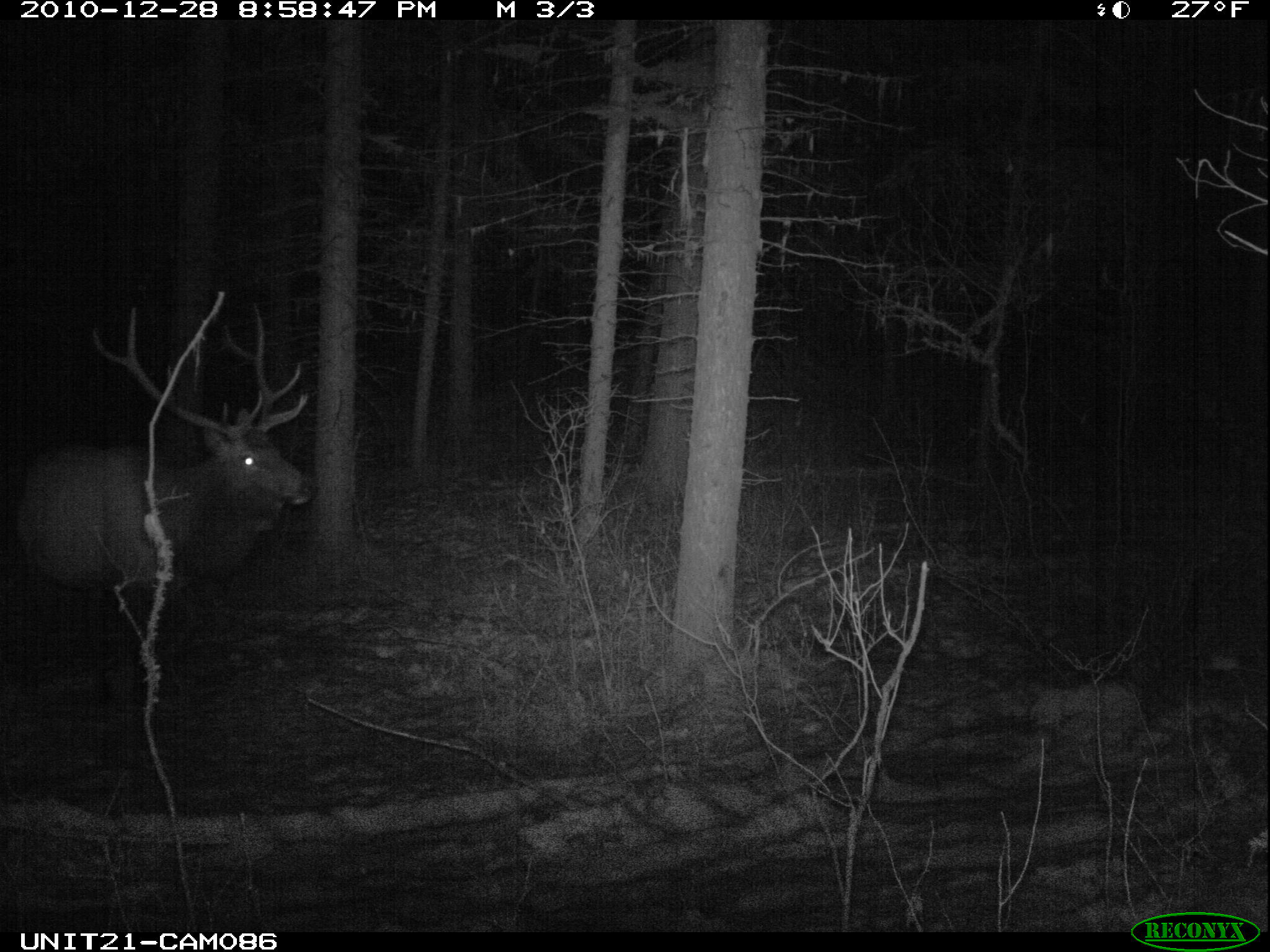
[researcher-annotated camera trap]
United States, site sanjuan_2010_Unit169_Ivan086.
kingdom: Animalia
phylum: Chordata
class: Mammalia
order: Artiodactyla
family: Cervidae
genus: Cervus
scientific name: Cervus elaphus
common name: red deer